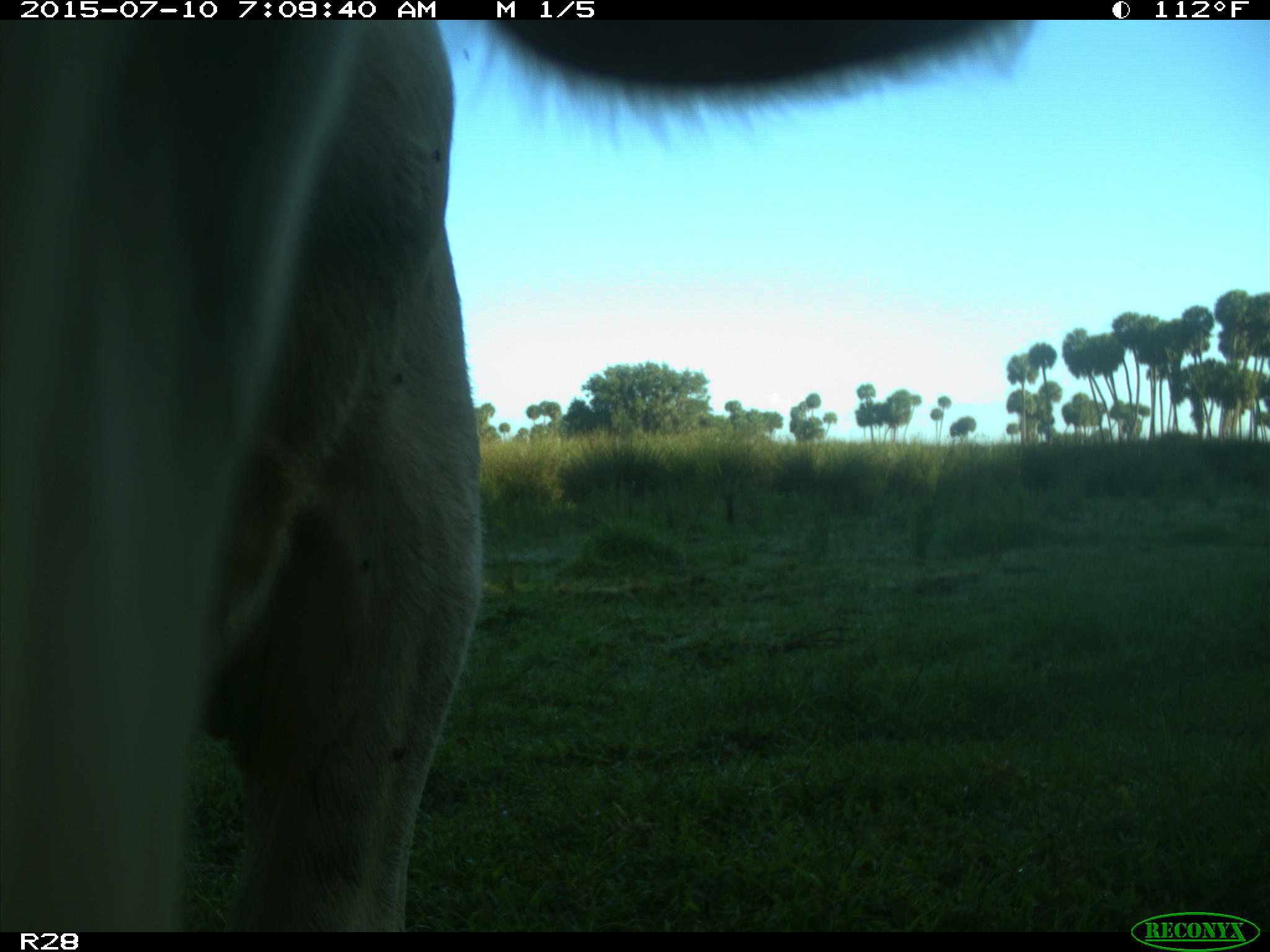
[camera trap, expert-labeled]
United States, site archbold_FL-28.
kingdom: Animalia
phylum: Chordata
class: Mammalia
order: Artiodactyla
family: Bovidae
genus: Bos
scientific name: Bos taurus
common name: domestic cow